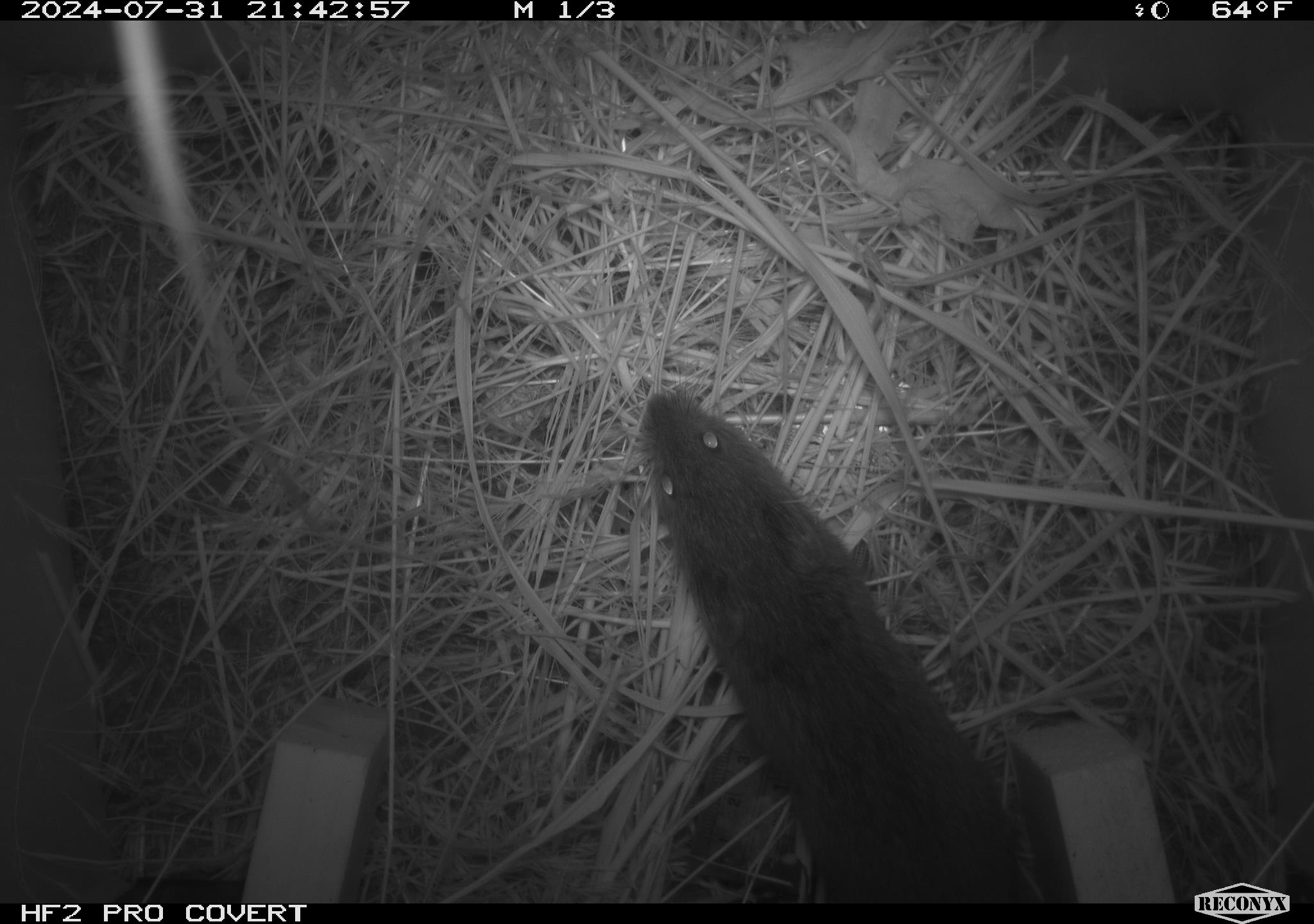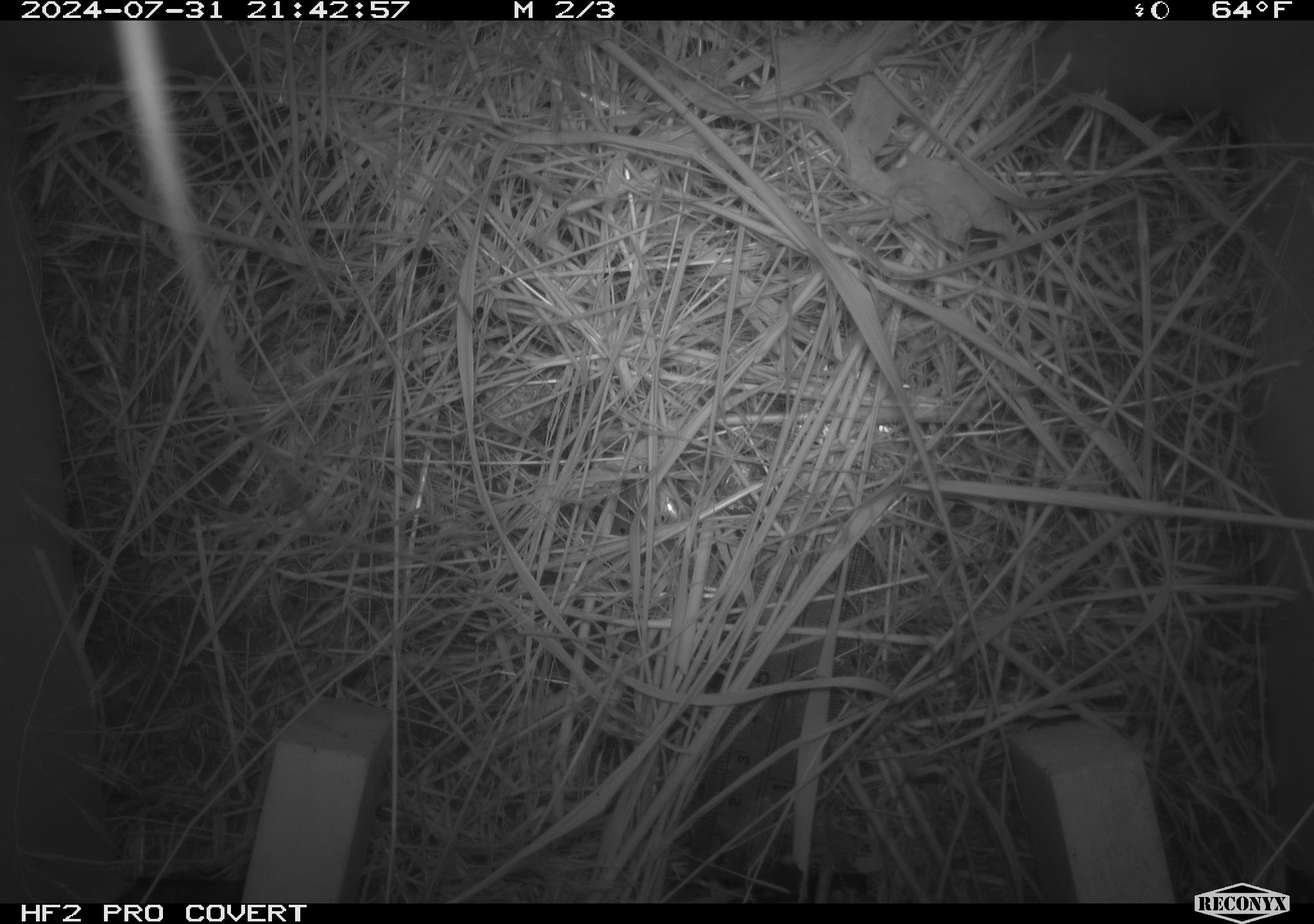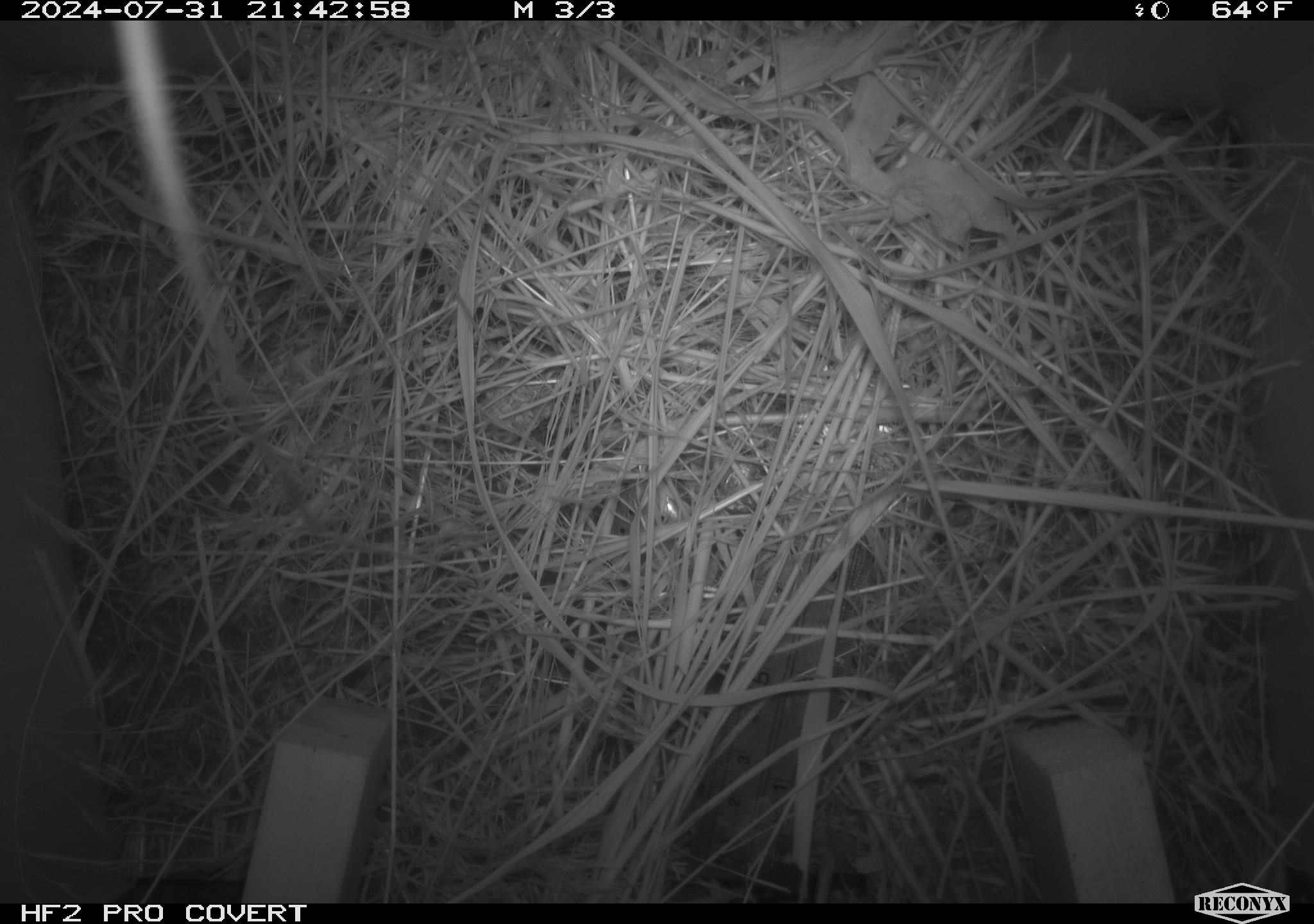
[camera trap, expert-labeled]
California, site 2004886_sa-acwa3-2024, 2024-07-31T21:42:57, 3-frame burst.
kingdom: Animalia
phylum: Chordata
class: Mammalia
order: Rodentia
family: Cricetidae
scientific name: Arvicolinae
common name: voles, lemmings, and muskrats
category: arvicolinae subfamily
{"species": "arvicolinae subfamily (voles, lemmings, and muskrats) (Arvicolinae)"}